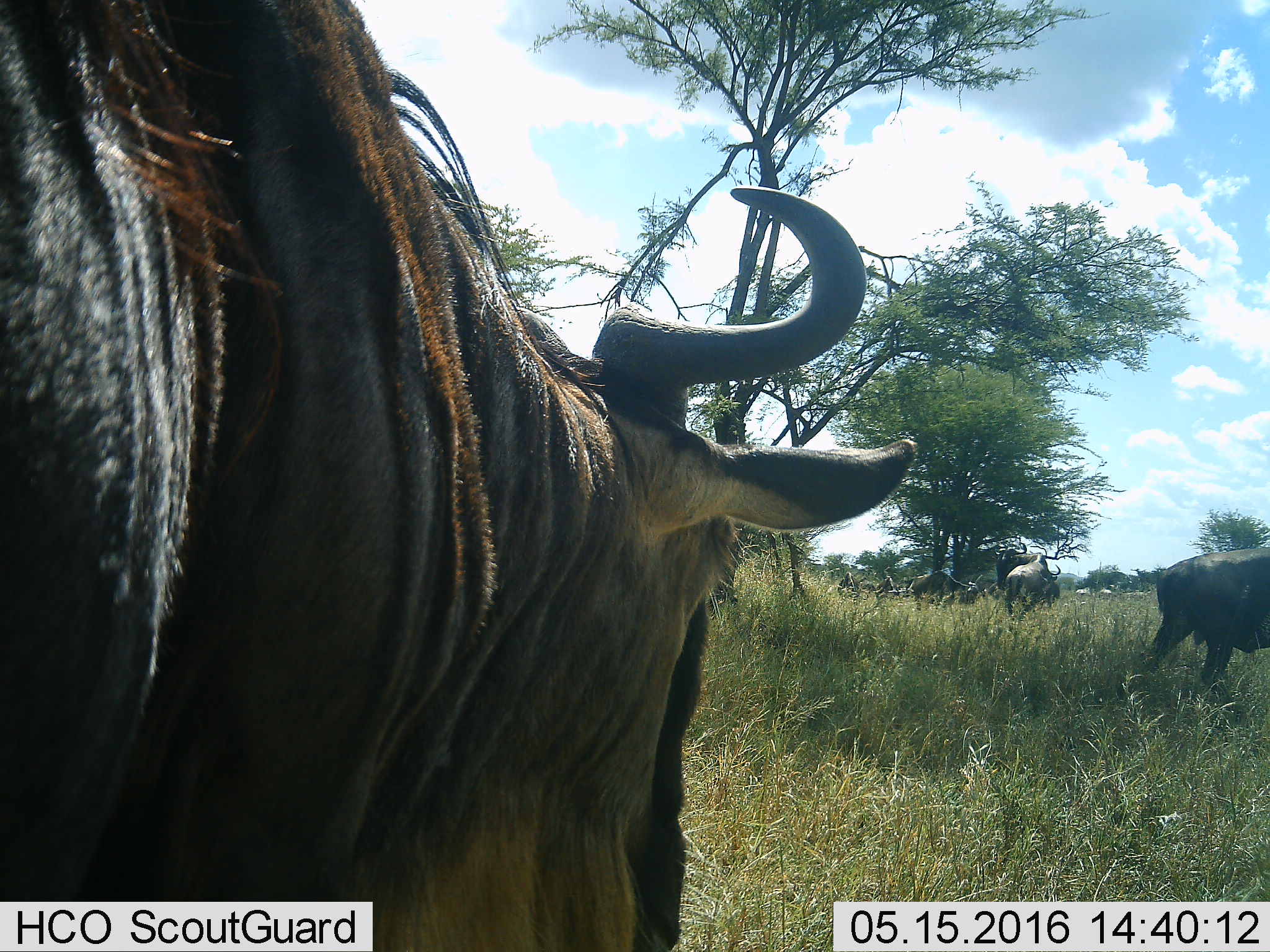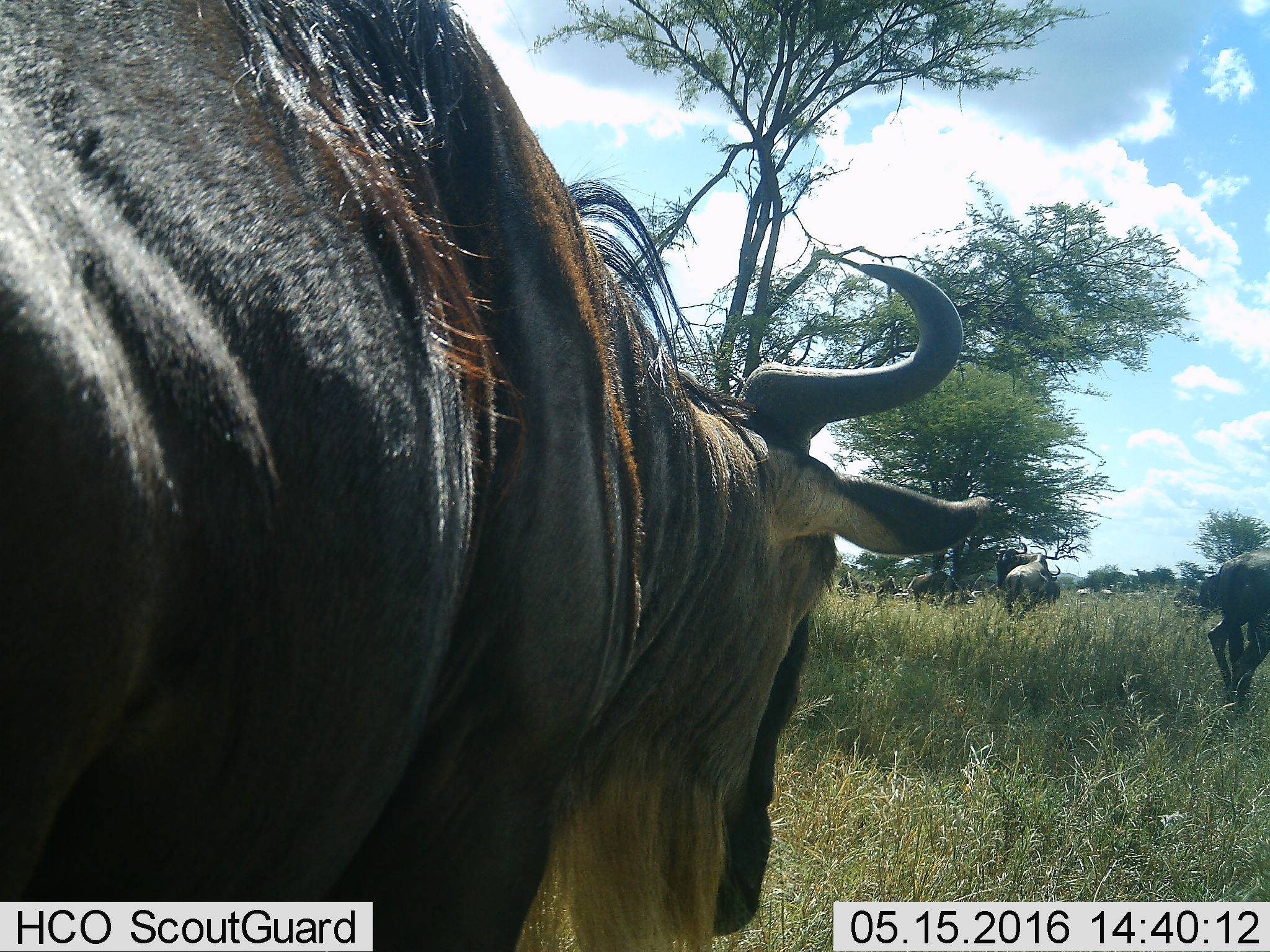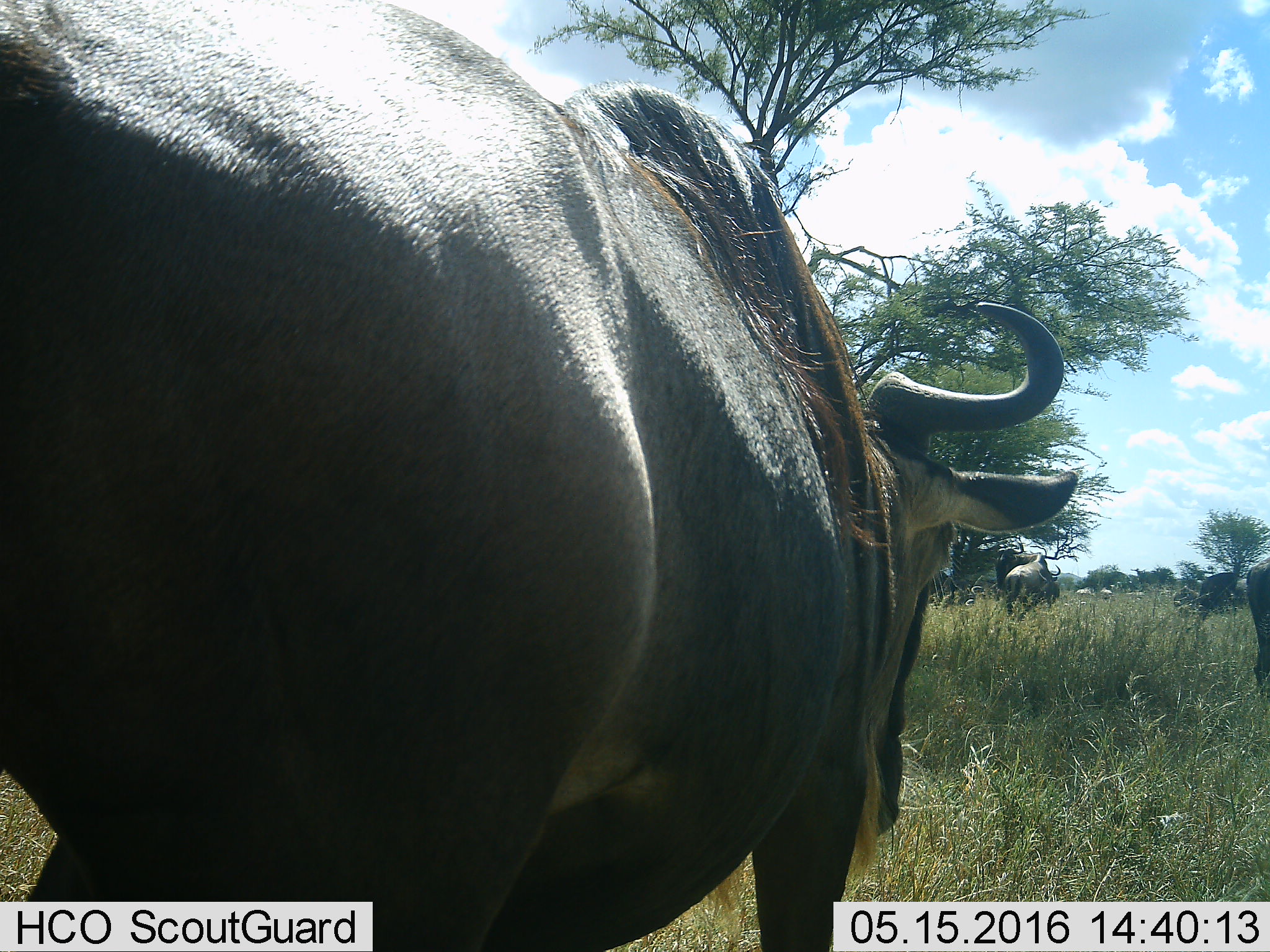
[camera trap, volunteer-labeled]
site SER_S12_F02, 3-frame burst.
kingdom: Animalia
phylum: Chordata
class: Mammalia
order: Artiodactyla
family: Bovidae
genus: Connochaetes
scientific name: Connochaetes taurinus taurinus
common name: blue wildebeest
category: wildebeestblue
Wildebeestblue (blue wildebeest) (Connochaetes taurinus taurinus), count 8. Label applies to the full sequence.